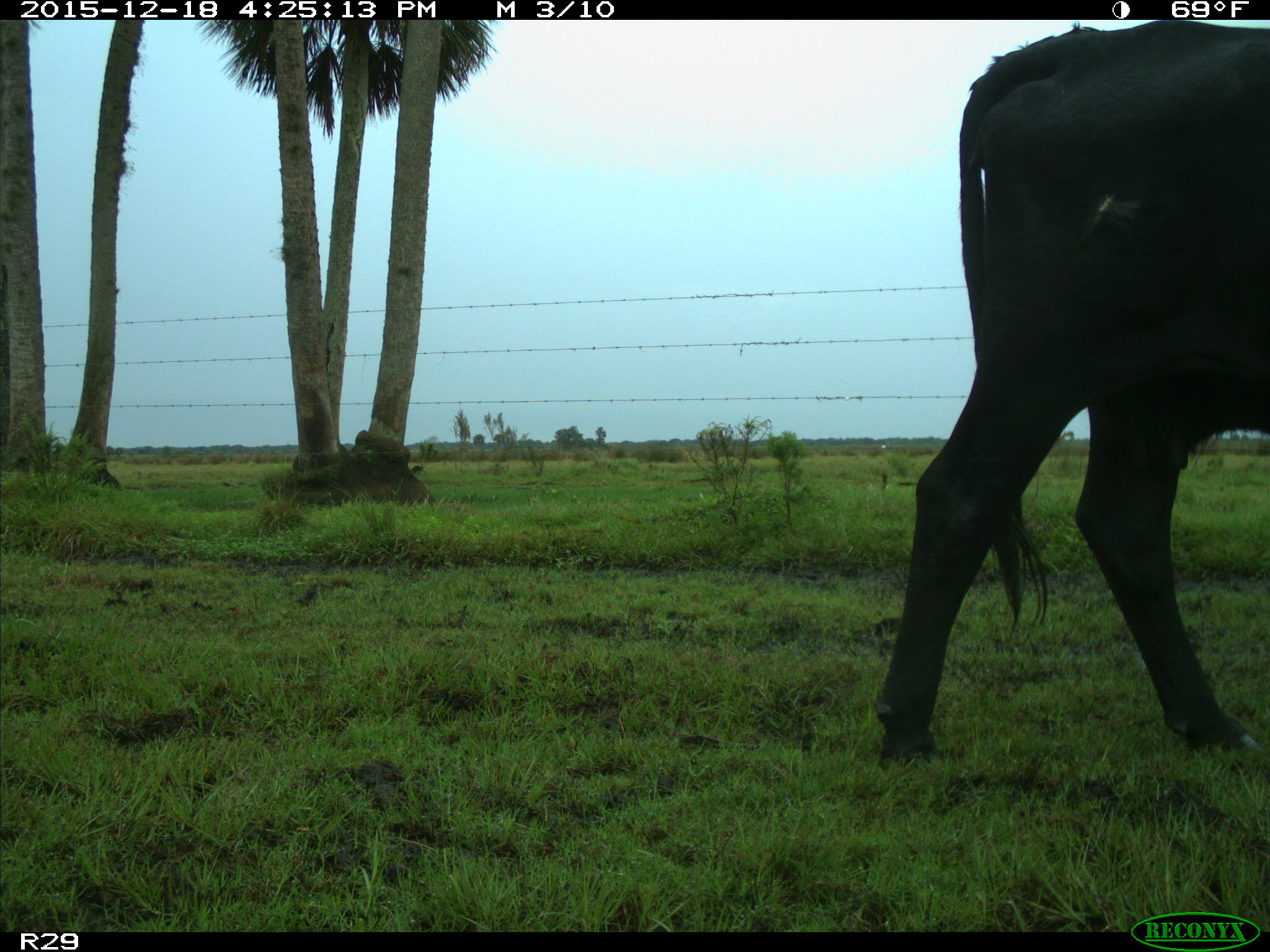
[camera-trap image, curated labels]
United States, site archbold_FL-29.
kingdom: Animalia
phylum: Chordata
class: Mammalia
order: Artiodactyla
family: Bovidae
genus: Bos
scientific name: Bos taurus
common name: domestic cow